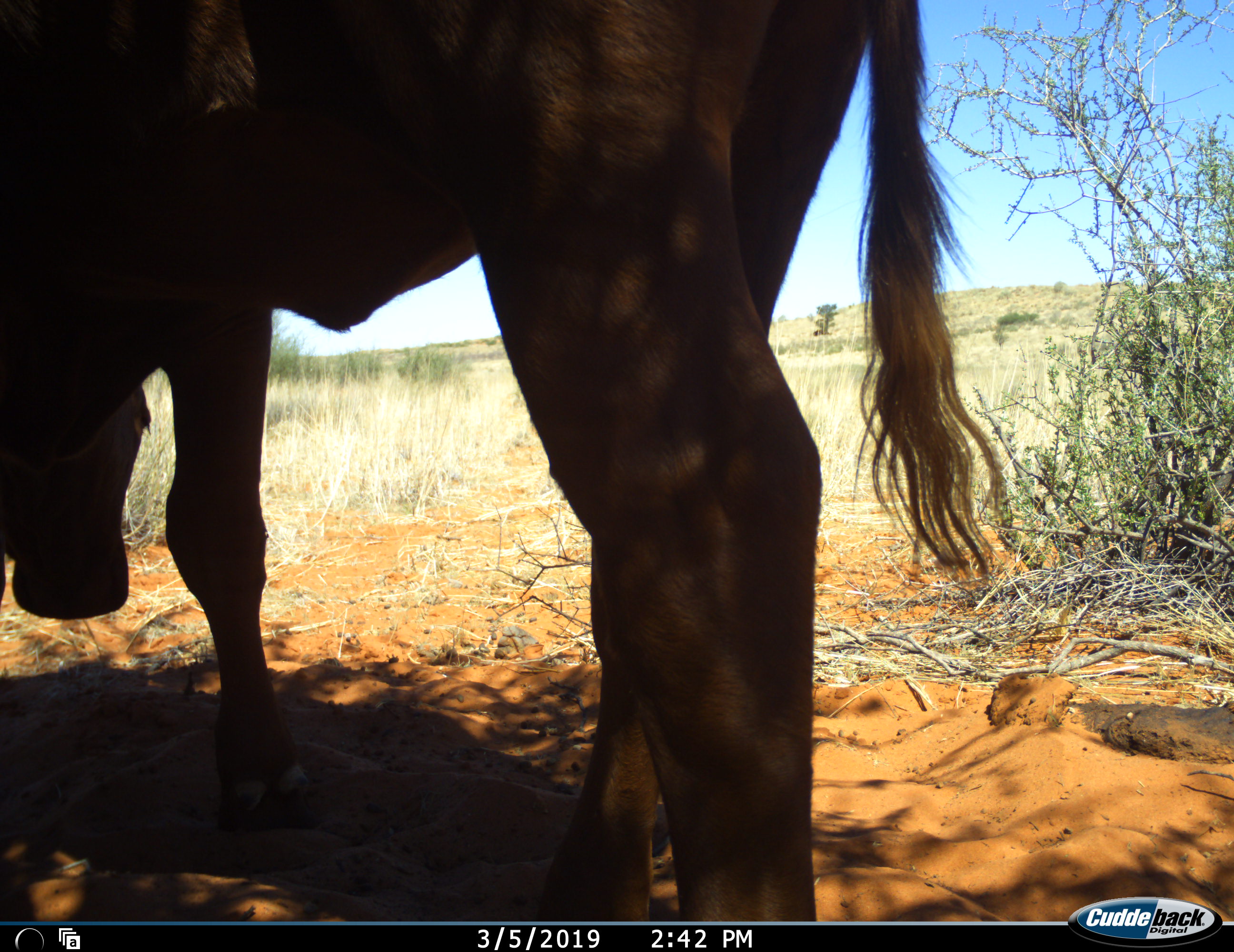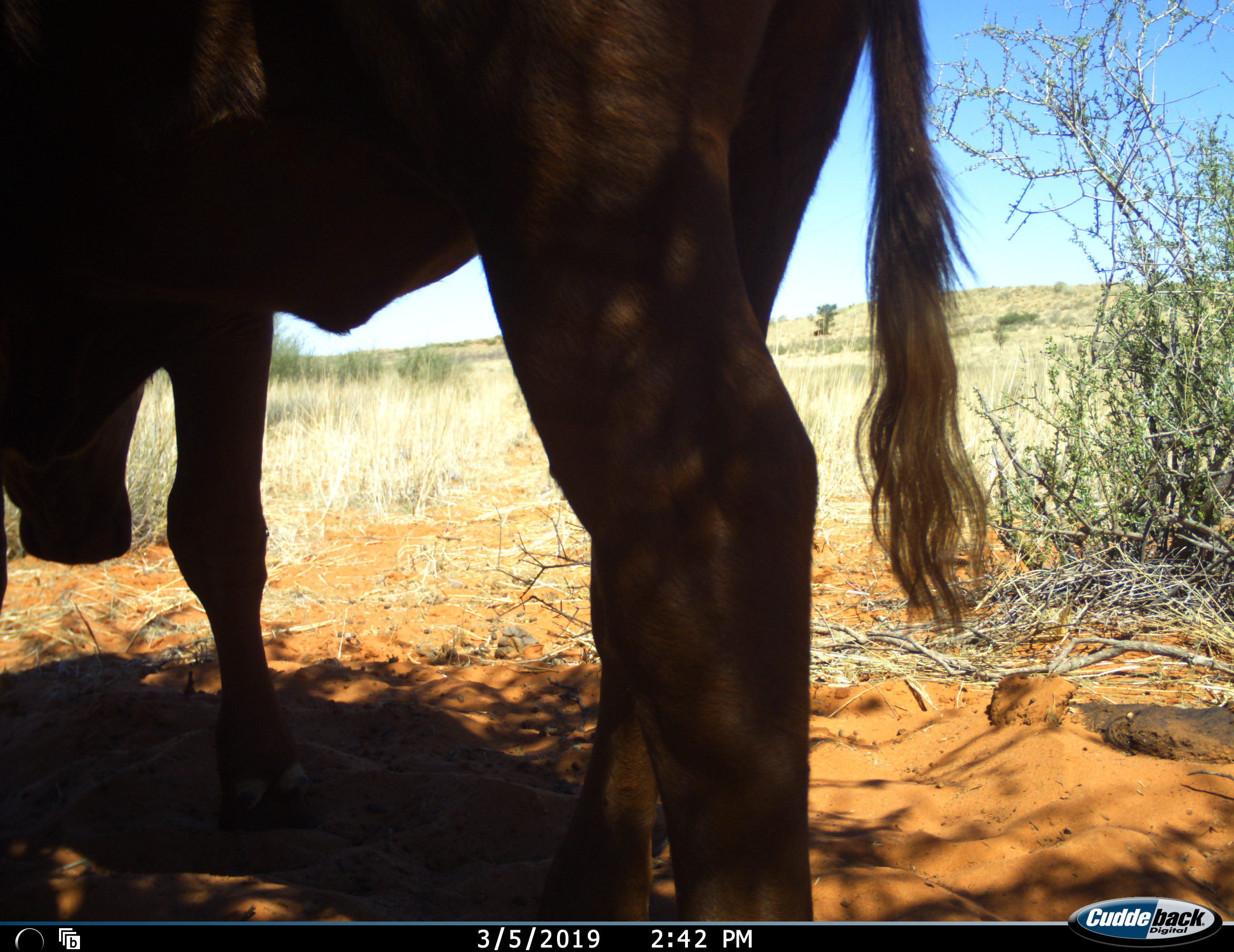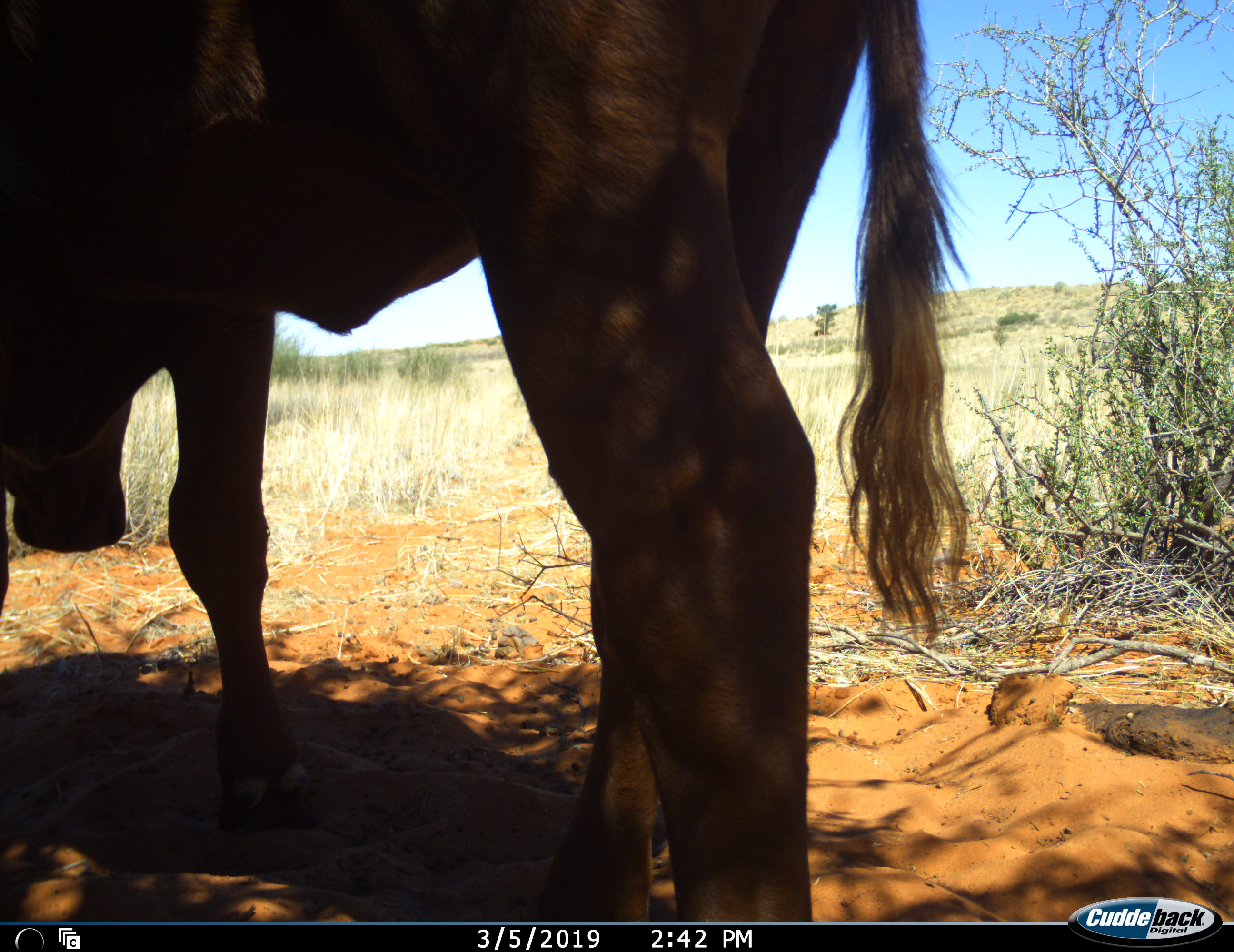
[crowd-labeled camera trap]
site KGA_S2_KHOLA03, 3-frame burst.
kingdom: Animalia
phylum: Chordata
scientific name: Vertebrata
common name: domestic animal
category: domesticanimal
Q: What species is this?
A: Domesticanimal (domestic animal) (Vertebrata).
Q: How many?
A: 1.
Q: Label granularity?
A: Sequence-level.